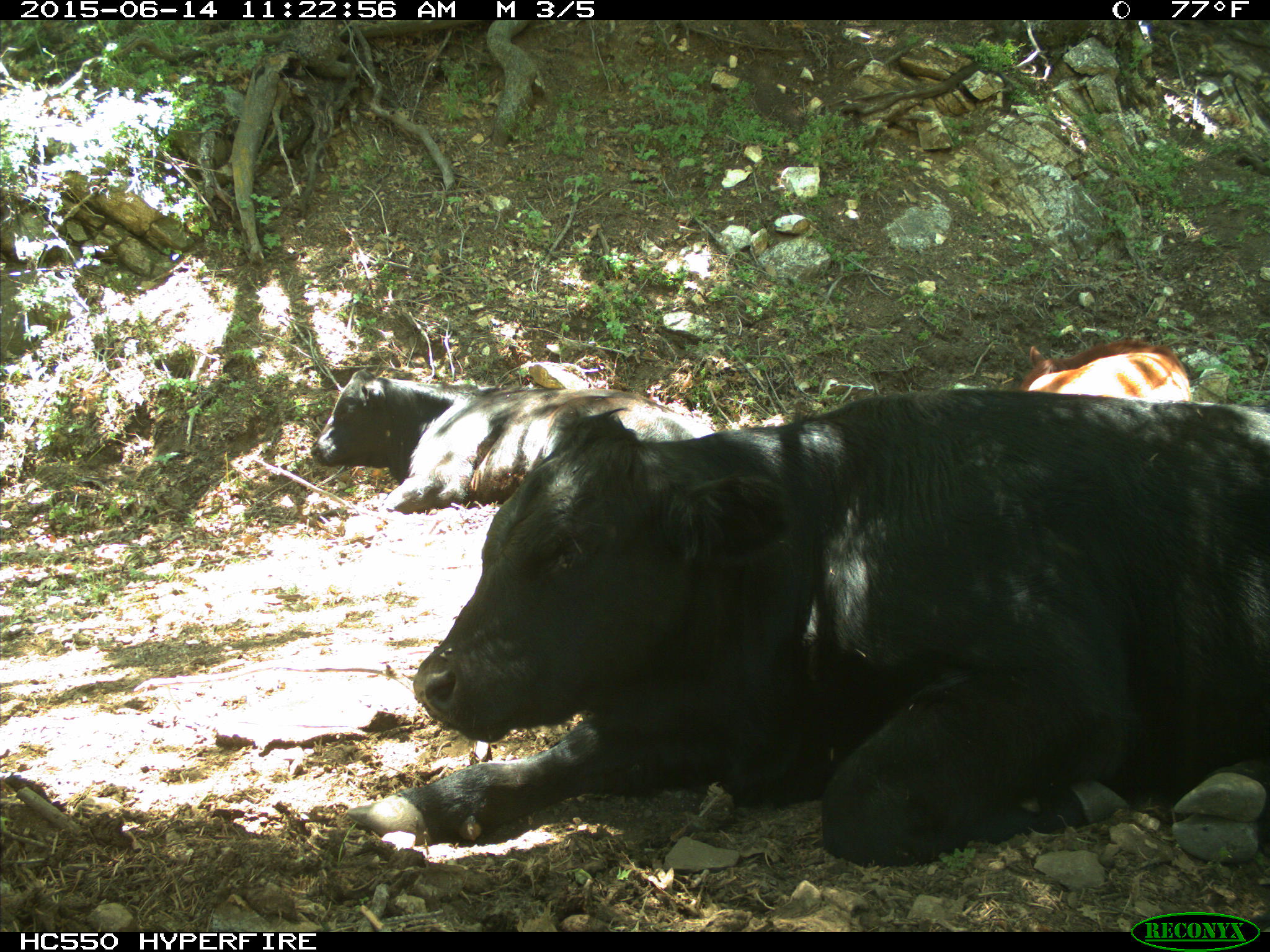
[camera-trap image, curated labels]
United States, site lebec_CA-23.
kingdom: Animalia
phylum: Chordata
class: Mammalia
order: Artiodactyla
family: Bovidae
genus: Bos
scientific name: Bos taurus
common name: domestic cow